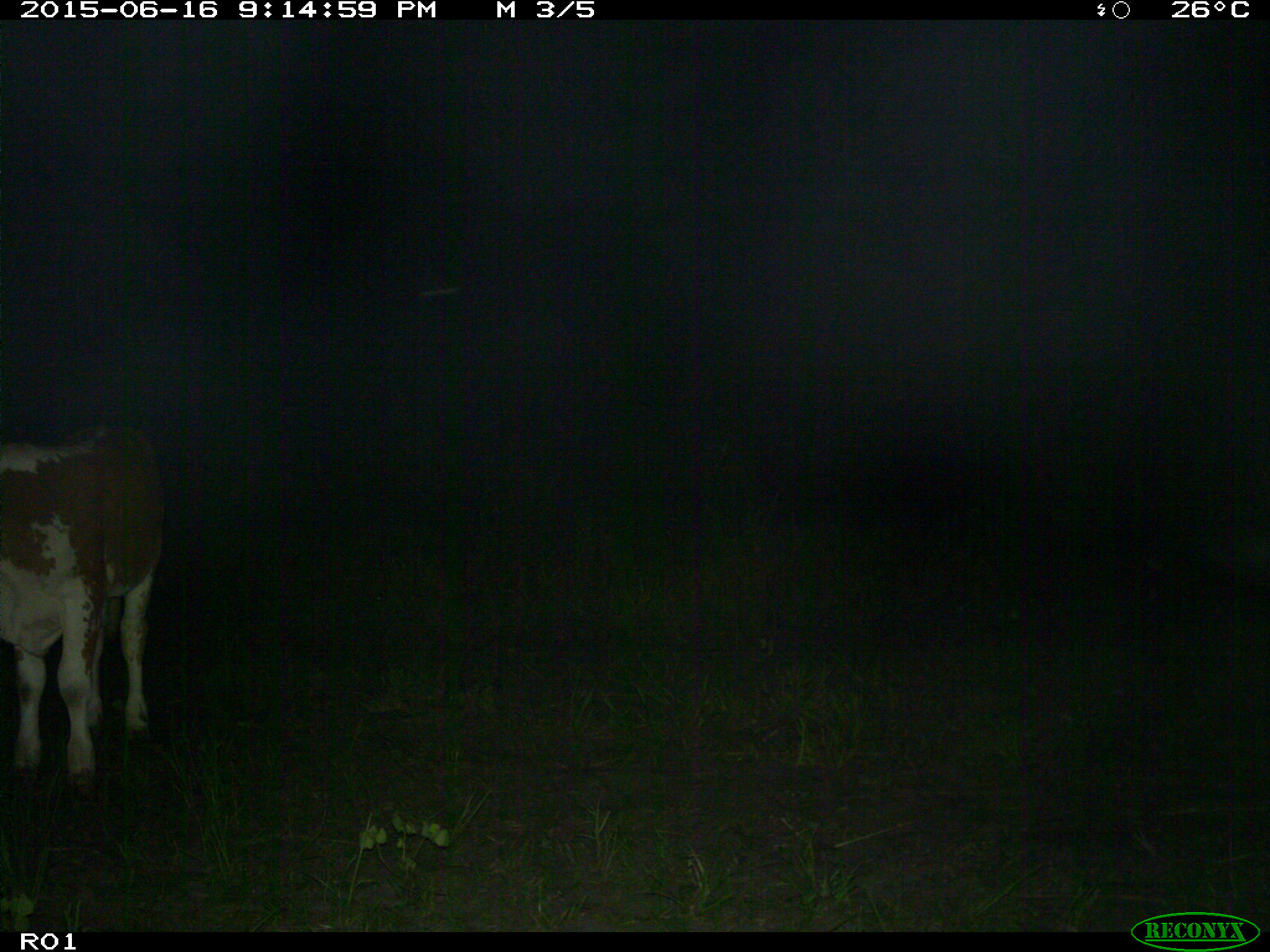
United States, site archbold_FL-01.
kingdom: Animalia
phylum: Chordata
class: Mammalia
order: Artiodactyla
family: Bovidae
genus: Bos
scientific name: Bos taurus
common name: domestic cow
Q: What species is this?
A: Bos taurus (domestic cow).